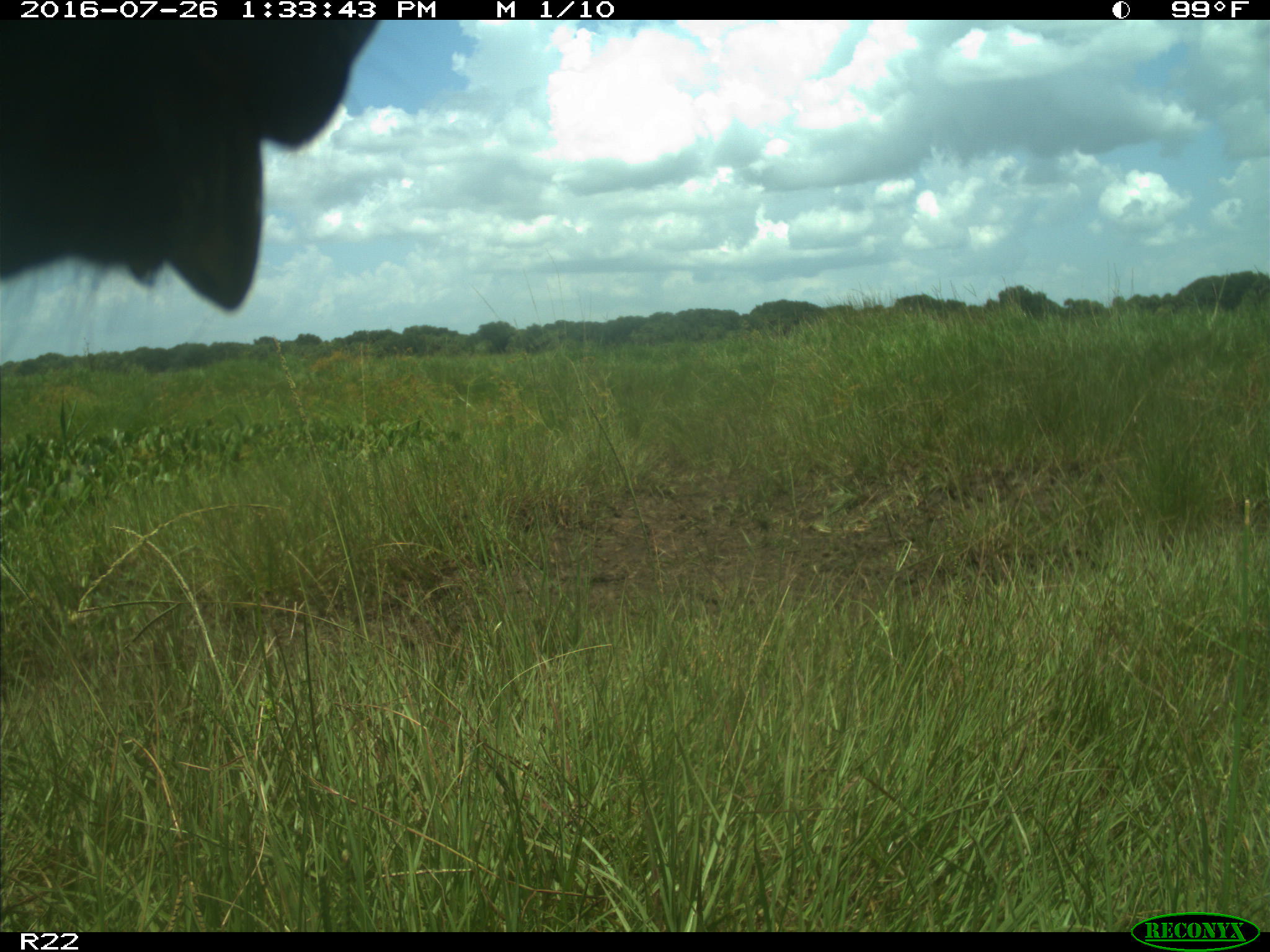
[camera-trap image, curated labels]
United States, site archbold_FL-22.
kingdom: Animalia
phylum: Chordata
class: Mammalia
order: Artiodactyla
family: Bovidae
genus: Bos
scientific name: Bos taurus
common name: domestic cow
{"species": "Bos taurus (domestic cow)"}